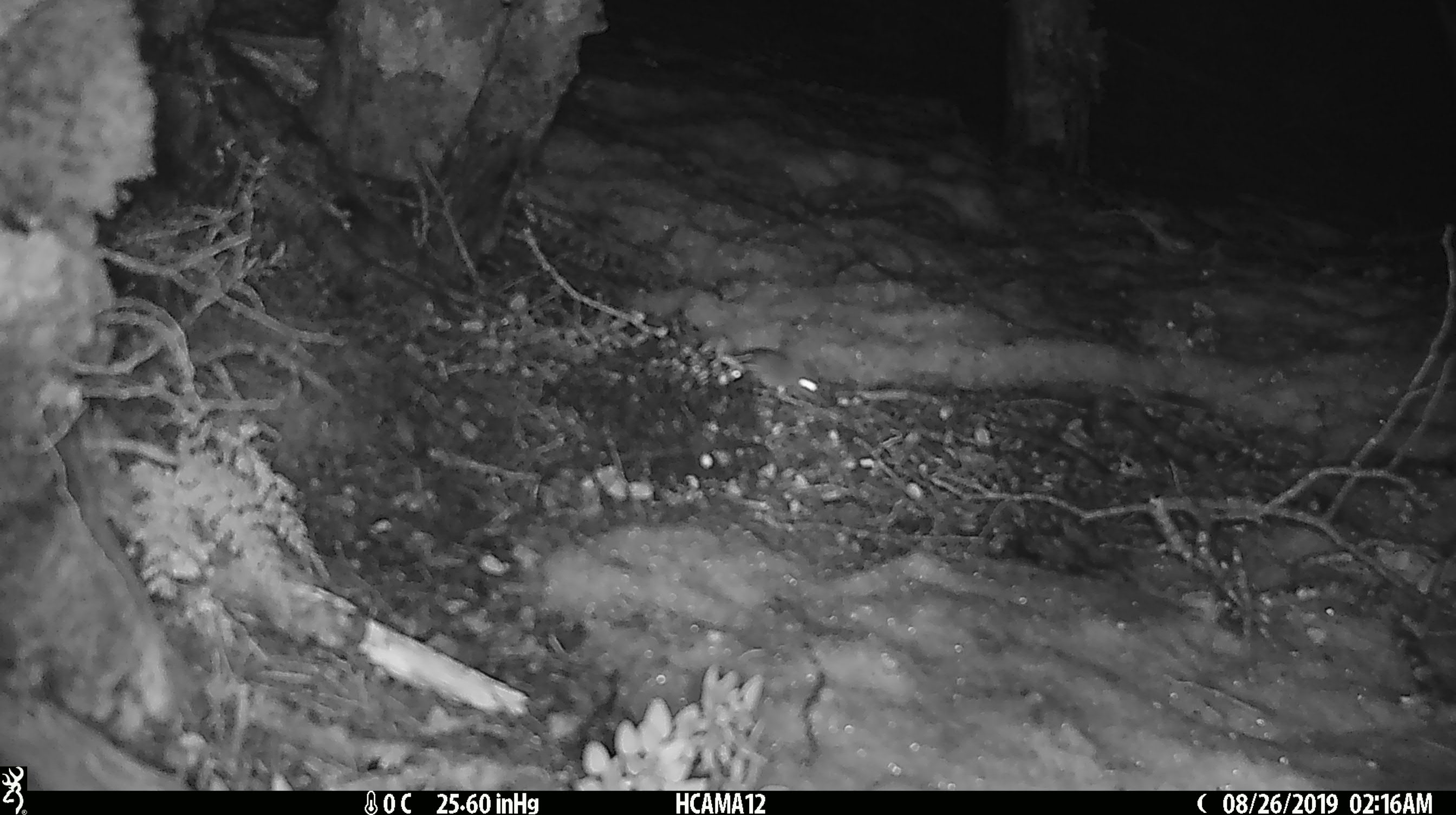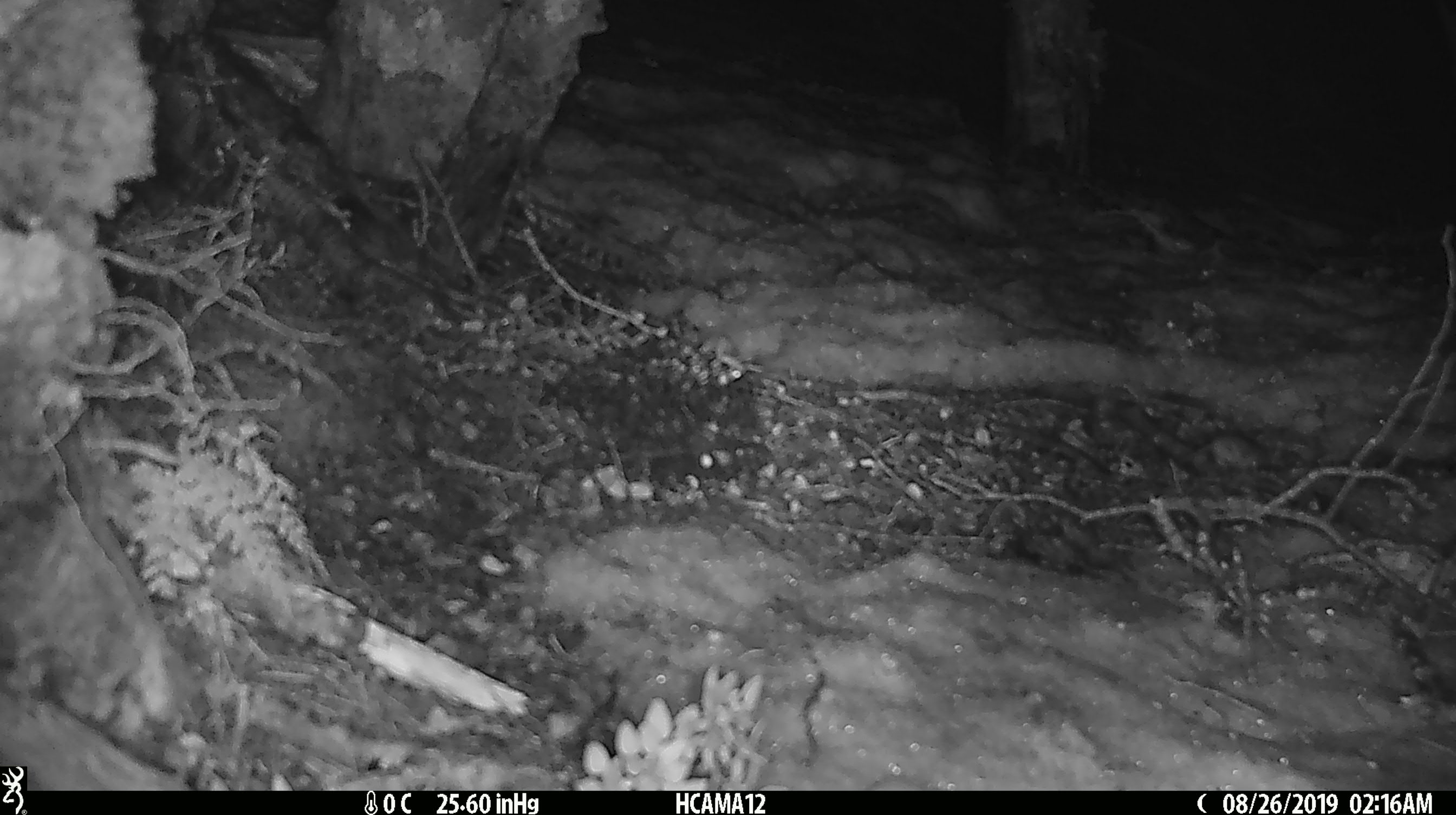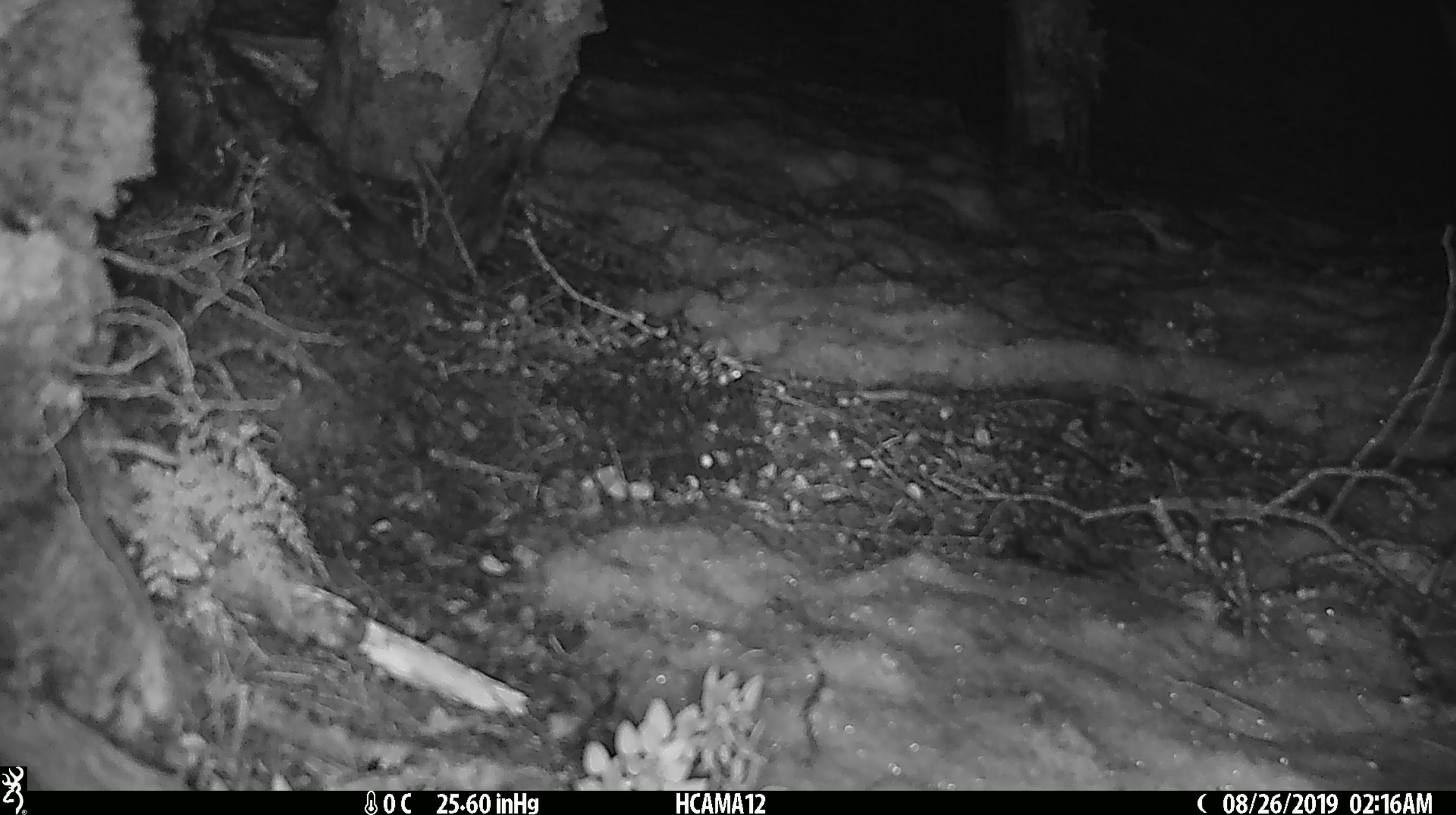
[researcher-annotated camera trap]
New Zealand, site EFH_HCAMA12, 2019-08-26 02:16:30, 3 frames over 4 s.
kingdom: Animalia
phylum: Chordata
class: Mammalia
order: Rodentia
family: Muridae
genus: Mus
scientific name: Mus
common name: mouse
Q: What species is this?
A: Mouse (Mus).